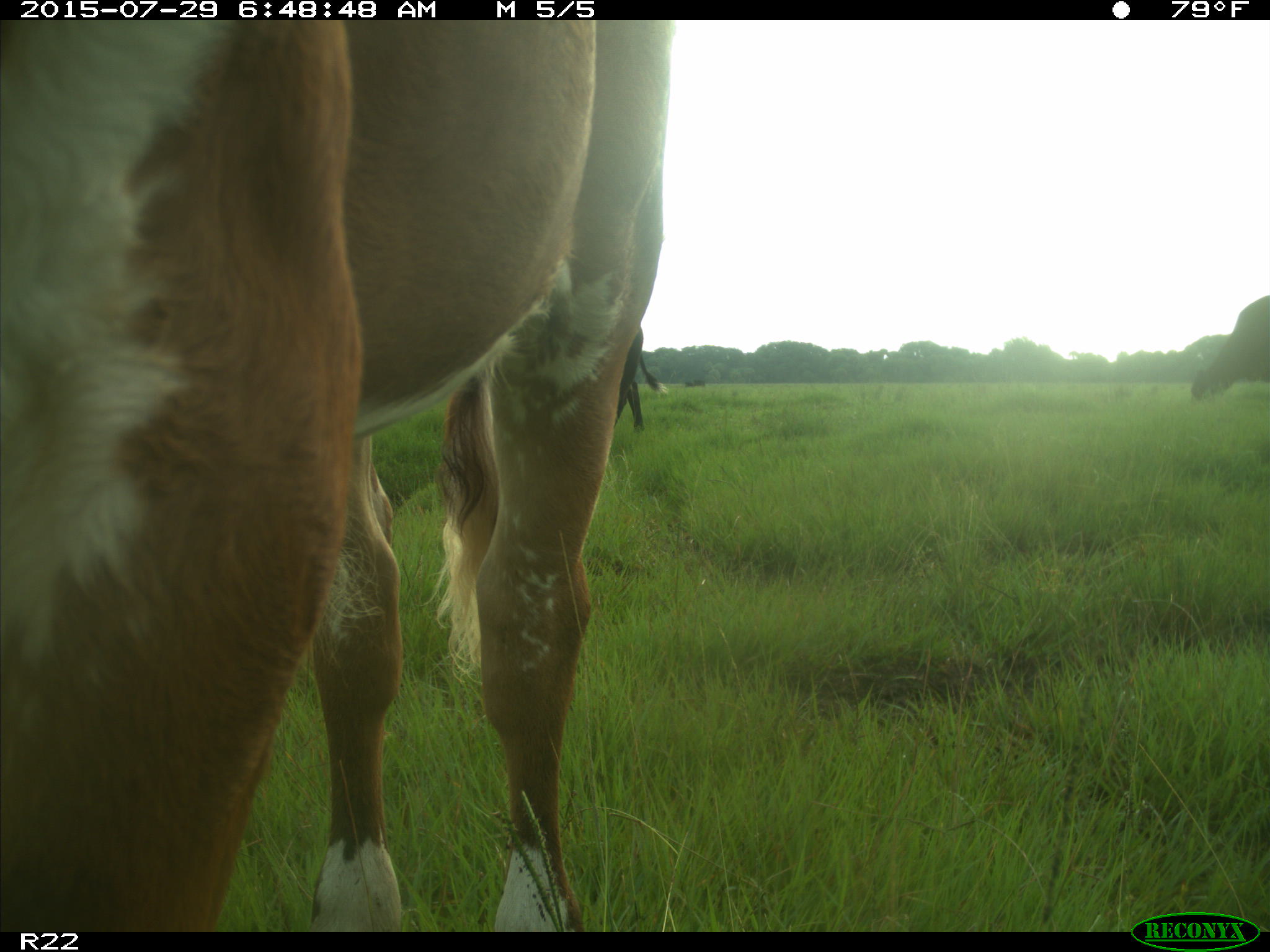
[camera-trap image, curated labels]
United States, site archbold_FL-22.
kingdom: Animalia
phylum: Chordata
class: Mammalia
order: Artiodactyla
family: Bovidae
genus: Bos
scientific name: Bos taurus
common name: domestic cow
Bos taurus (domestic cow).